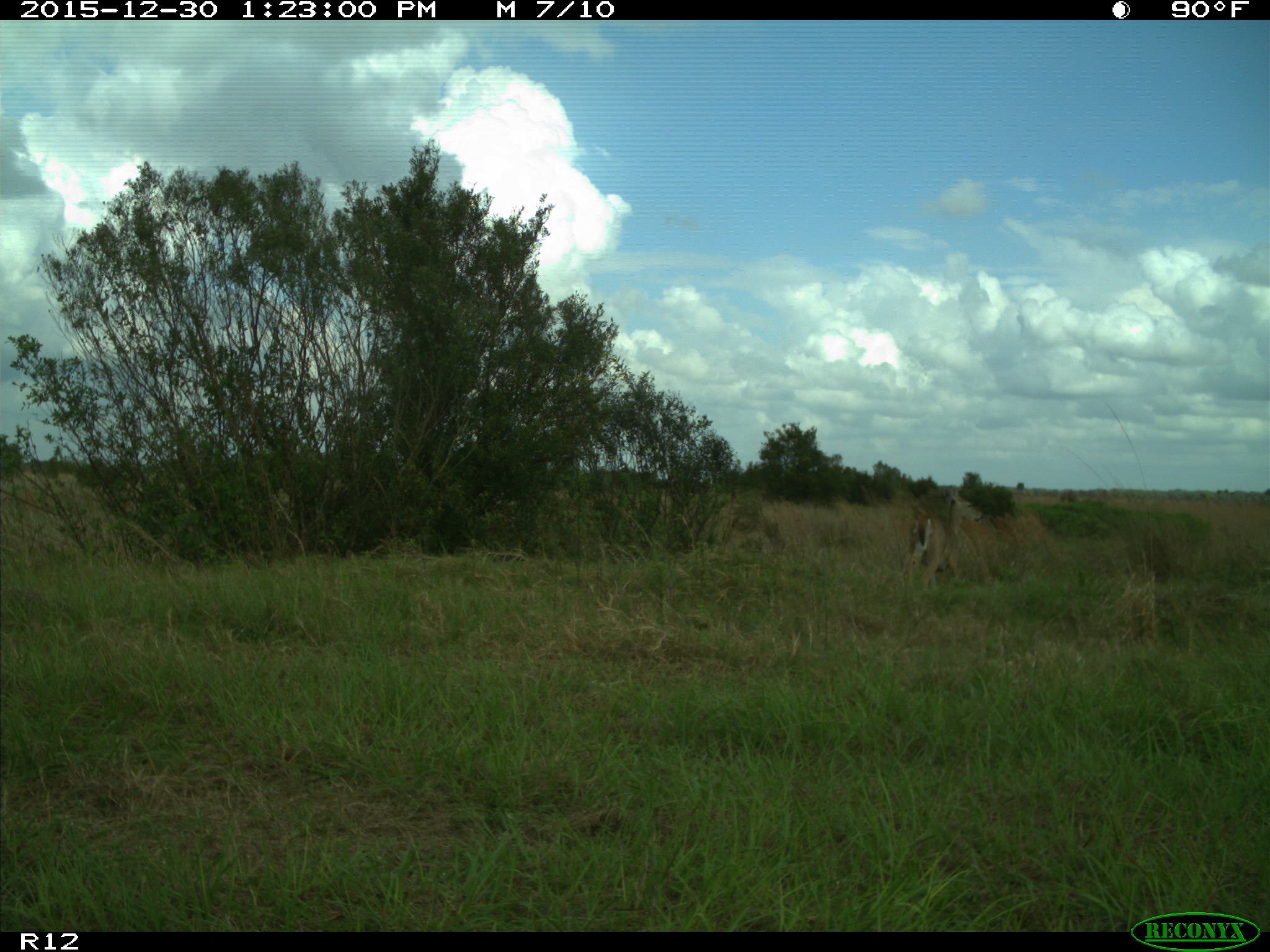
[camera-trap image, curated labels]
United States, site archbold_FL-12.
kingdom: Animalia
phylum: Chordata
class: Mammalia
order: Artiodactyla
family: Cervidae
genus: Odocoileus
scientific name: Odocoileus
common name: deer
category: unidentified deer